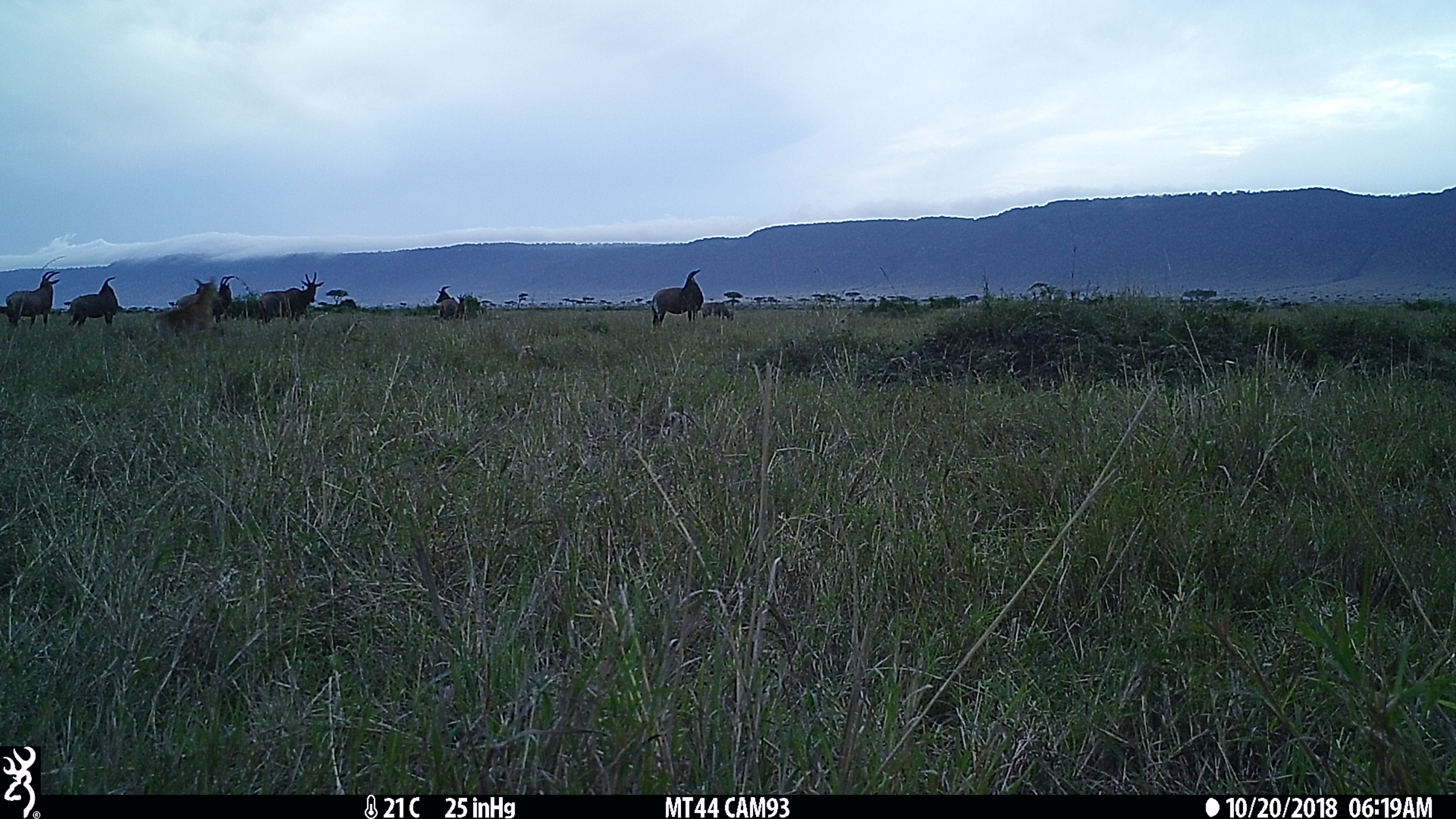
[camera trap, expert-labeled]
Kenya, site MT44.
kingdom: Animalia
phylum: Chordata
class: Mammalia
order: Artiodactyla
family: Bovidae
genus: Damaliscus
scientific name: Damaliscus lunatus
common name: topi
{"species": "topi (Damaliscus lunatus)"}